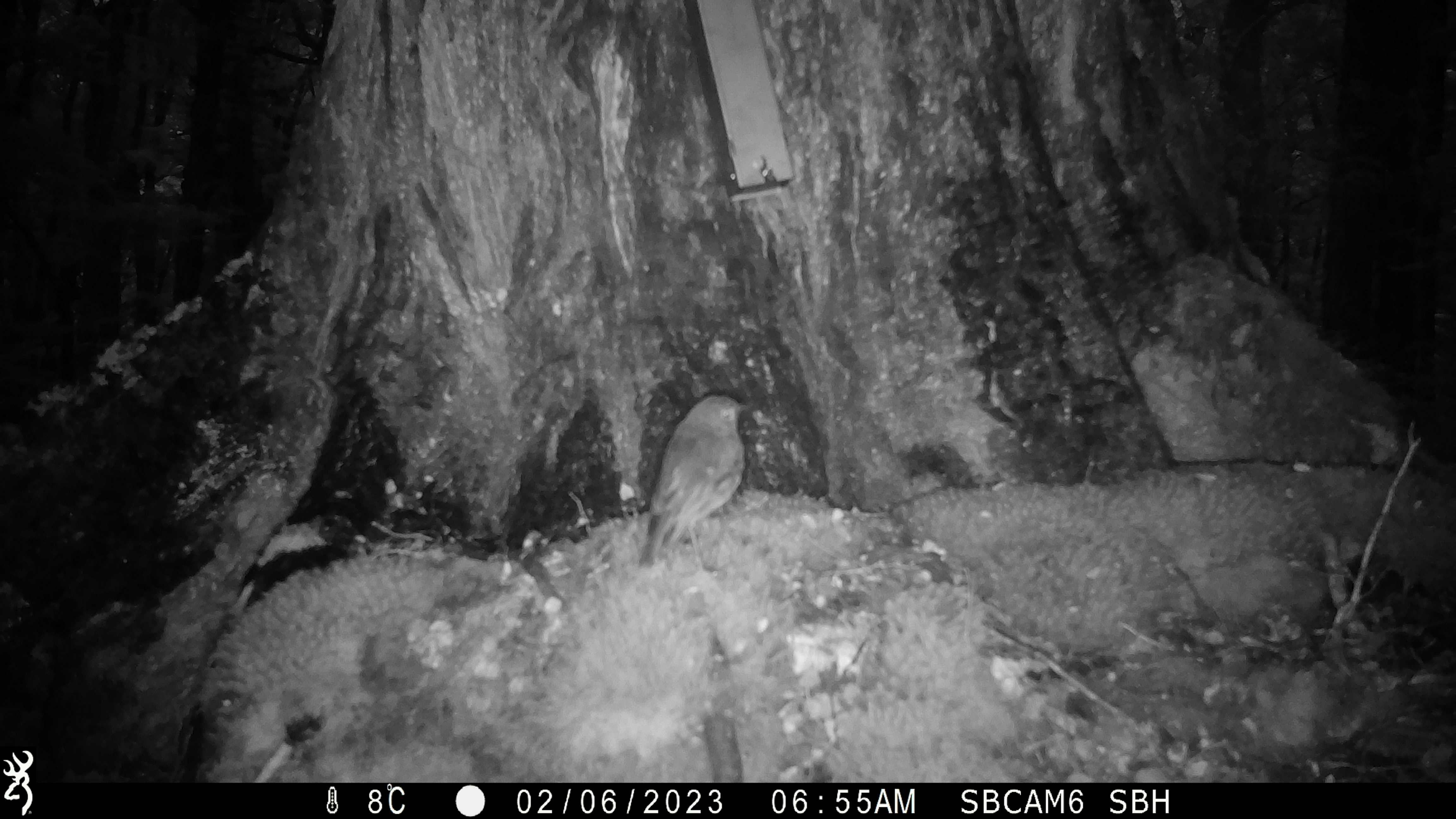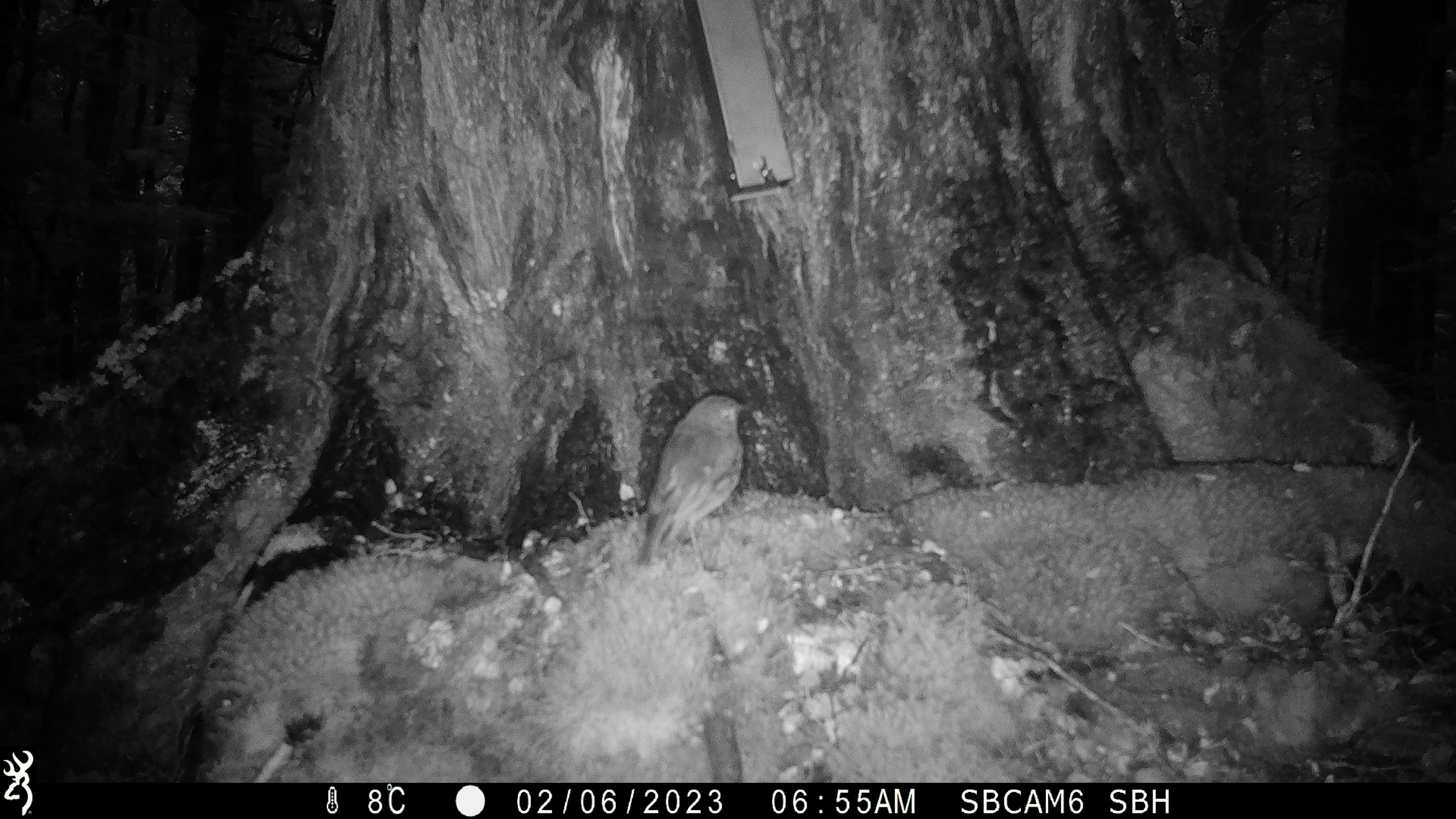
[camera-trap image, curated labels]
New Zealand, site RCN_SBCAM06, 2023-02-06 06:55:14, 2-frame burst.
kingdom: Animalia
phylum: Chordata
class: Aves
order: Passeriformes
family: Petroicidae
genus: Petroica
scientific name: Petroica australis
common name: new zealand robin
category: robin